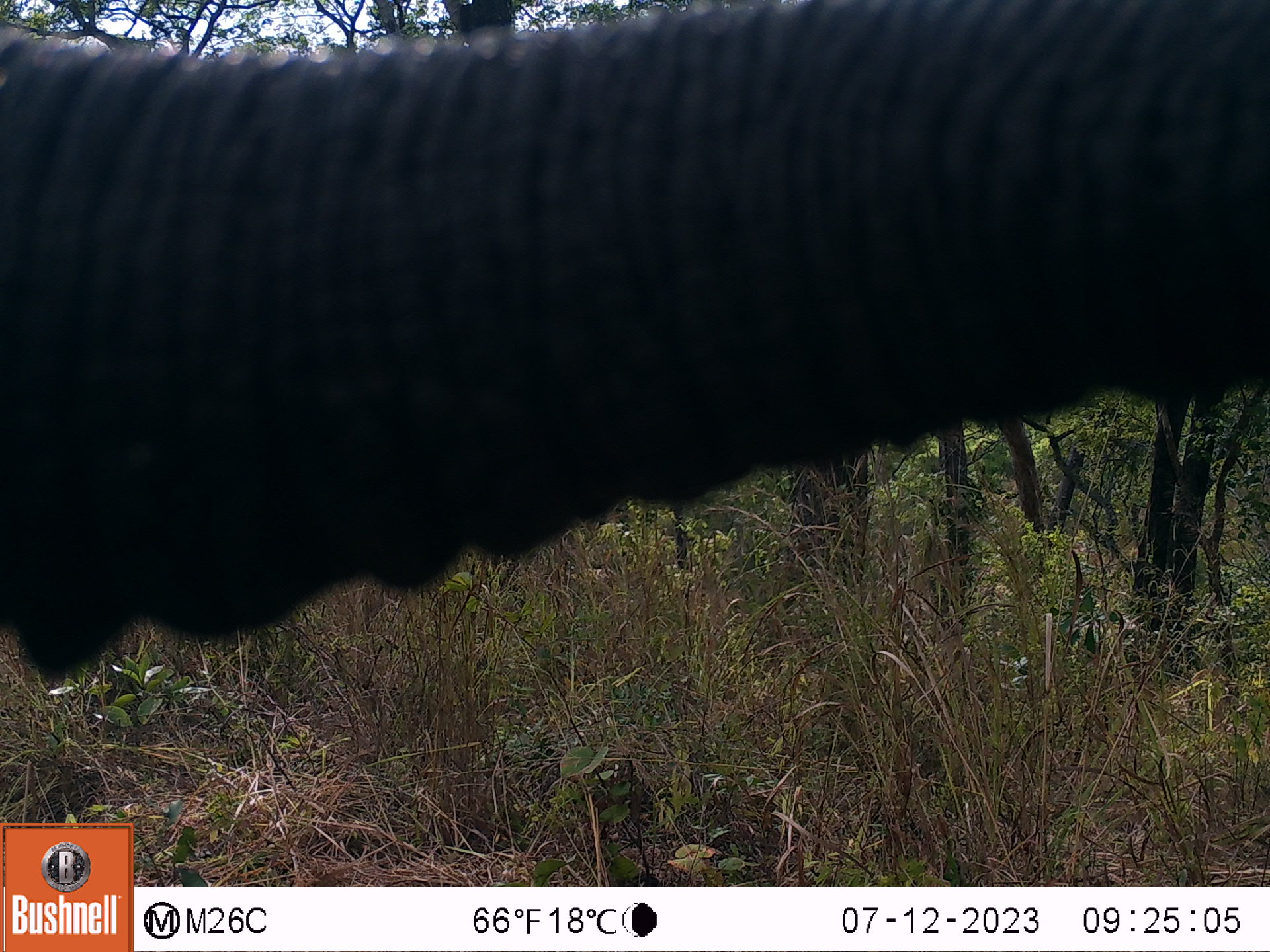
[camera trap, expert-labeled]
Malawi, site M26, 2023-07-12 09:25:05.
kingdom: Animalia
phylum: Chordata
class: Mammalia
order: Proboscidea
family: Elephantidae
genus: Loxodonta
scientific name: Loxodonta africana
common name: african savanna elephant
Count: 1.